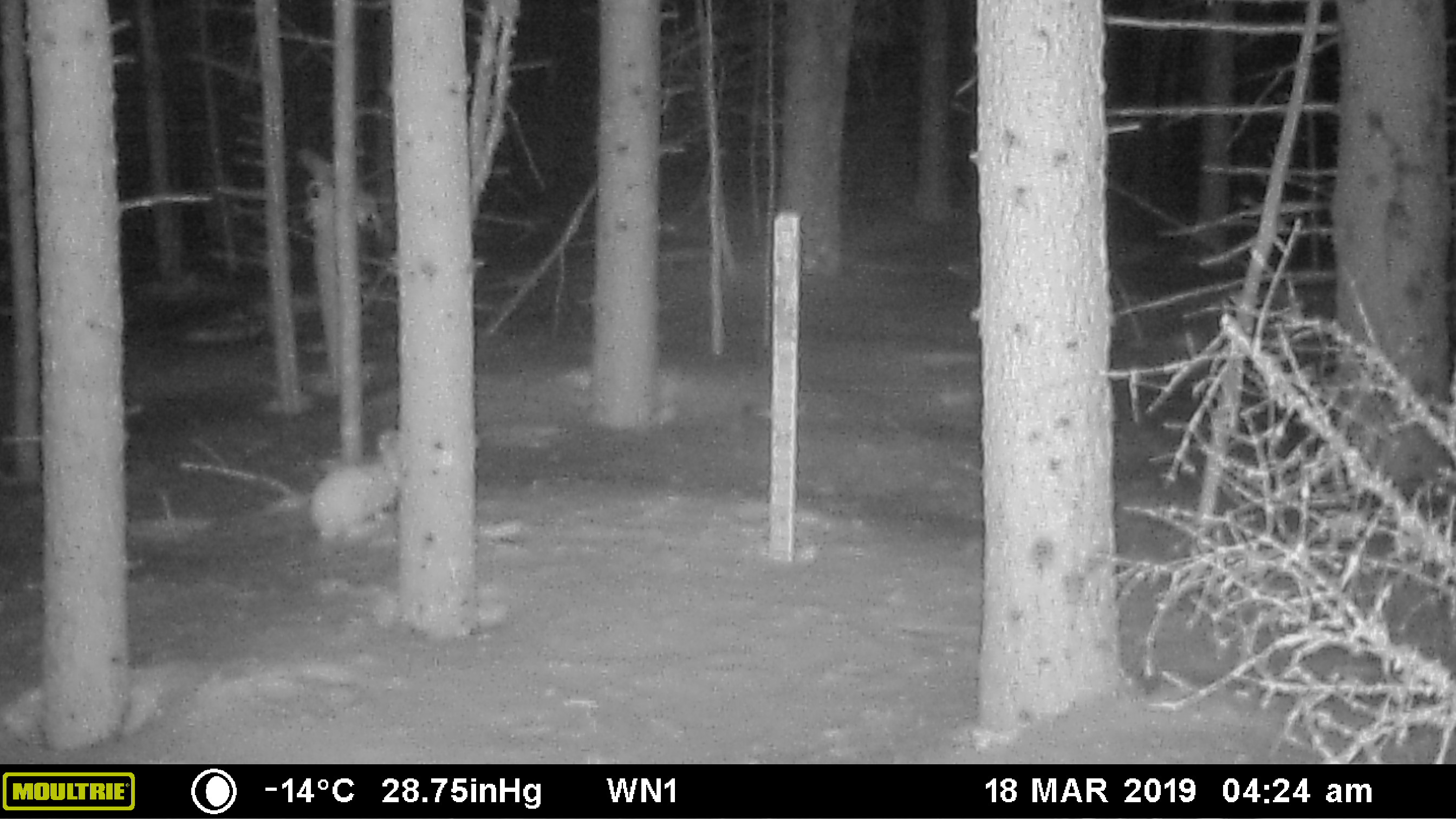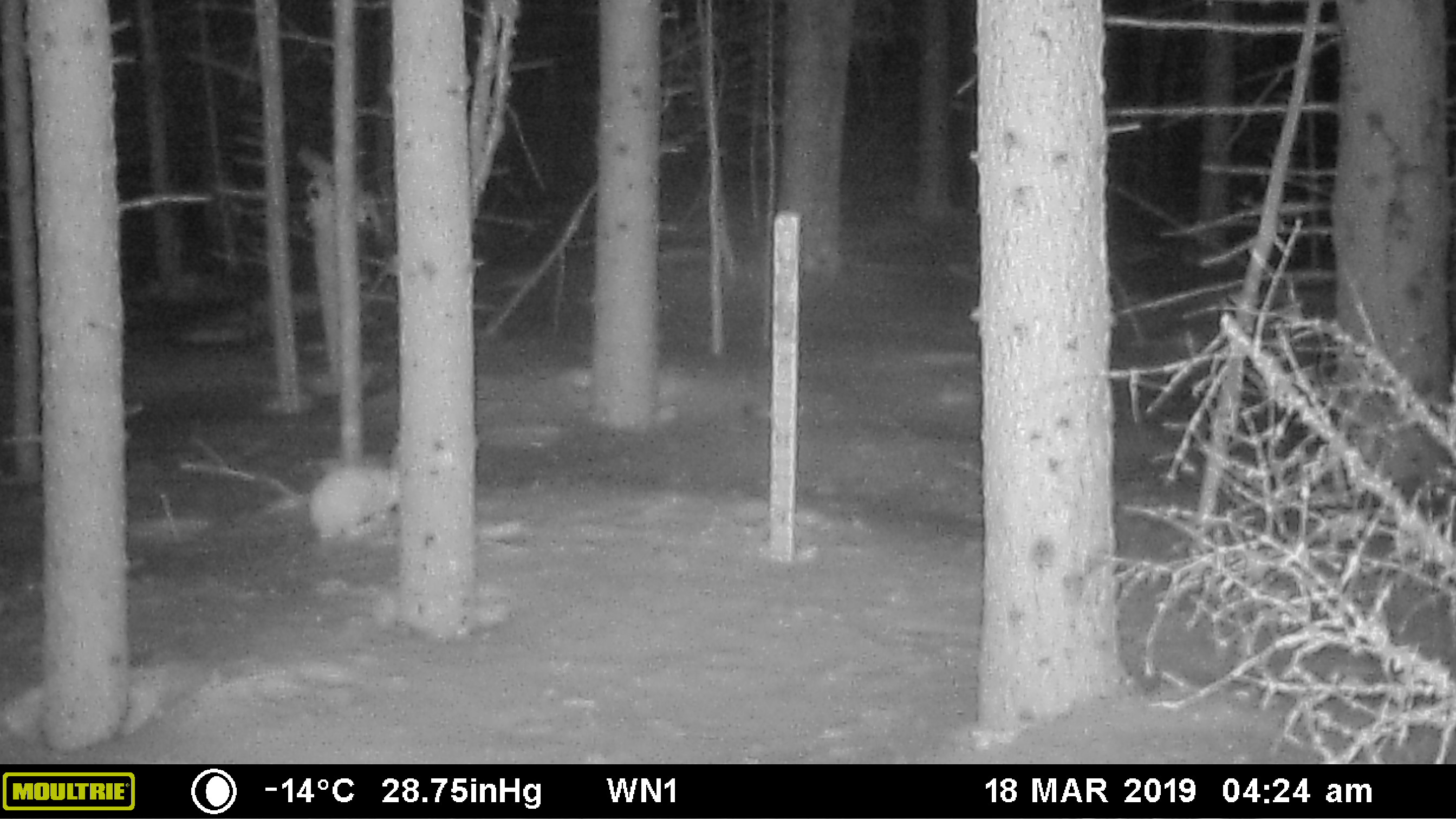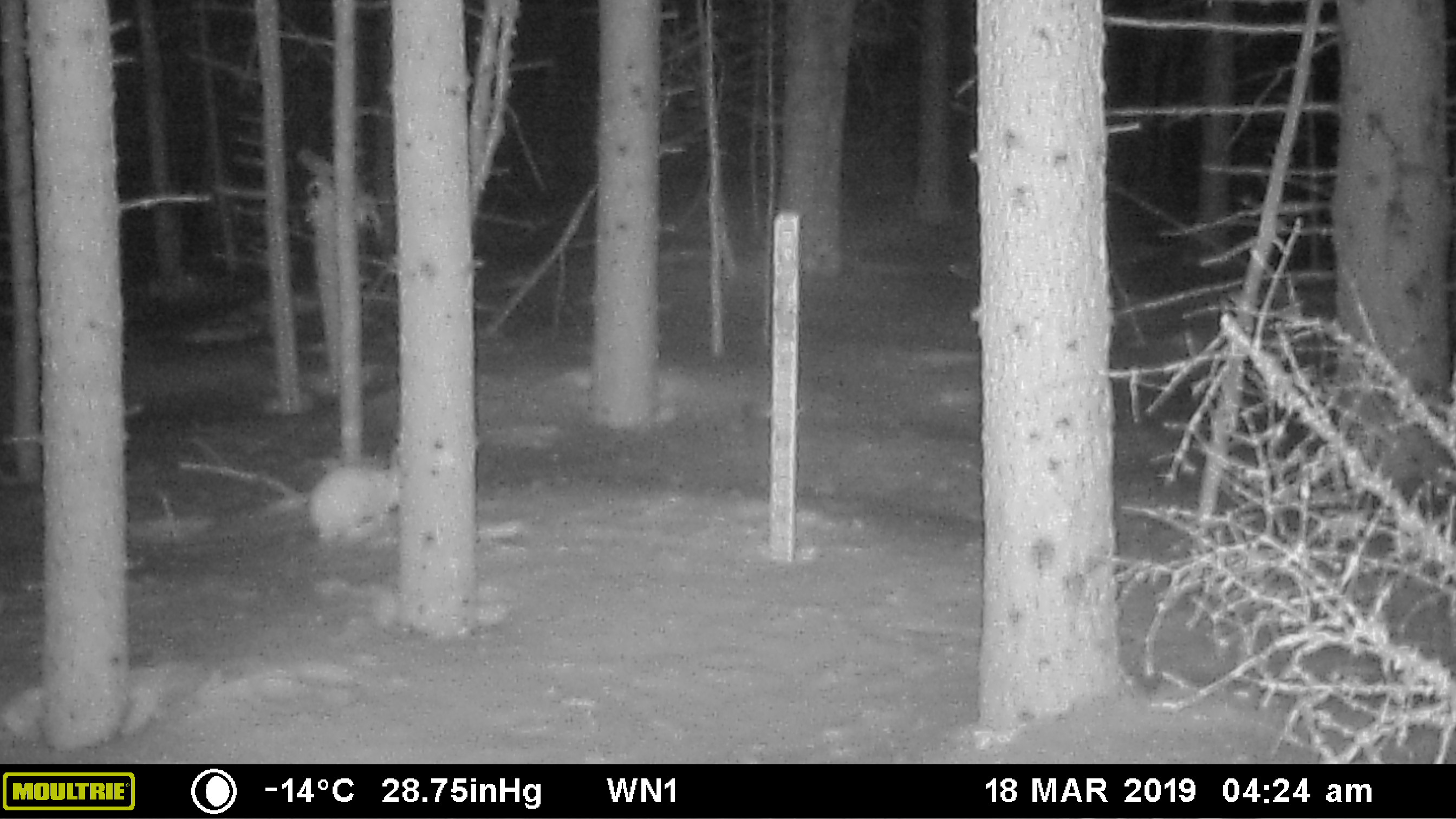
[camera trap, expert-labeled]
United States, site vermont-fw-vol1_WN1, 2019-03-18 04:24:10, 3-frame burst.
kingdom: Animalia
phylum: Chordata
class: Mammalia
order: Lagomorpha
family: Leporidae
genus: Lepus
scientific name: Lepus americanus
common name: snowshoe hare